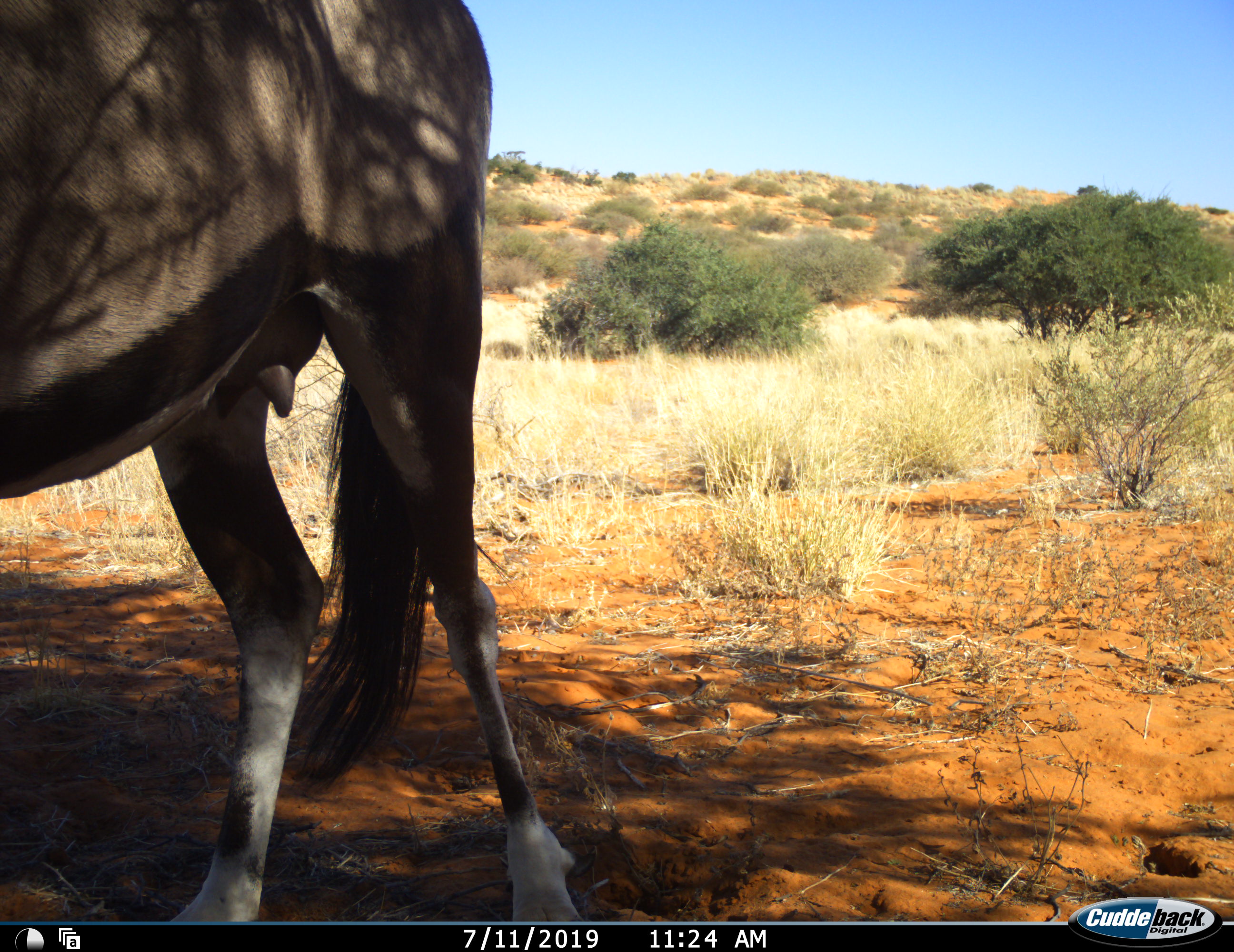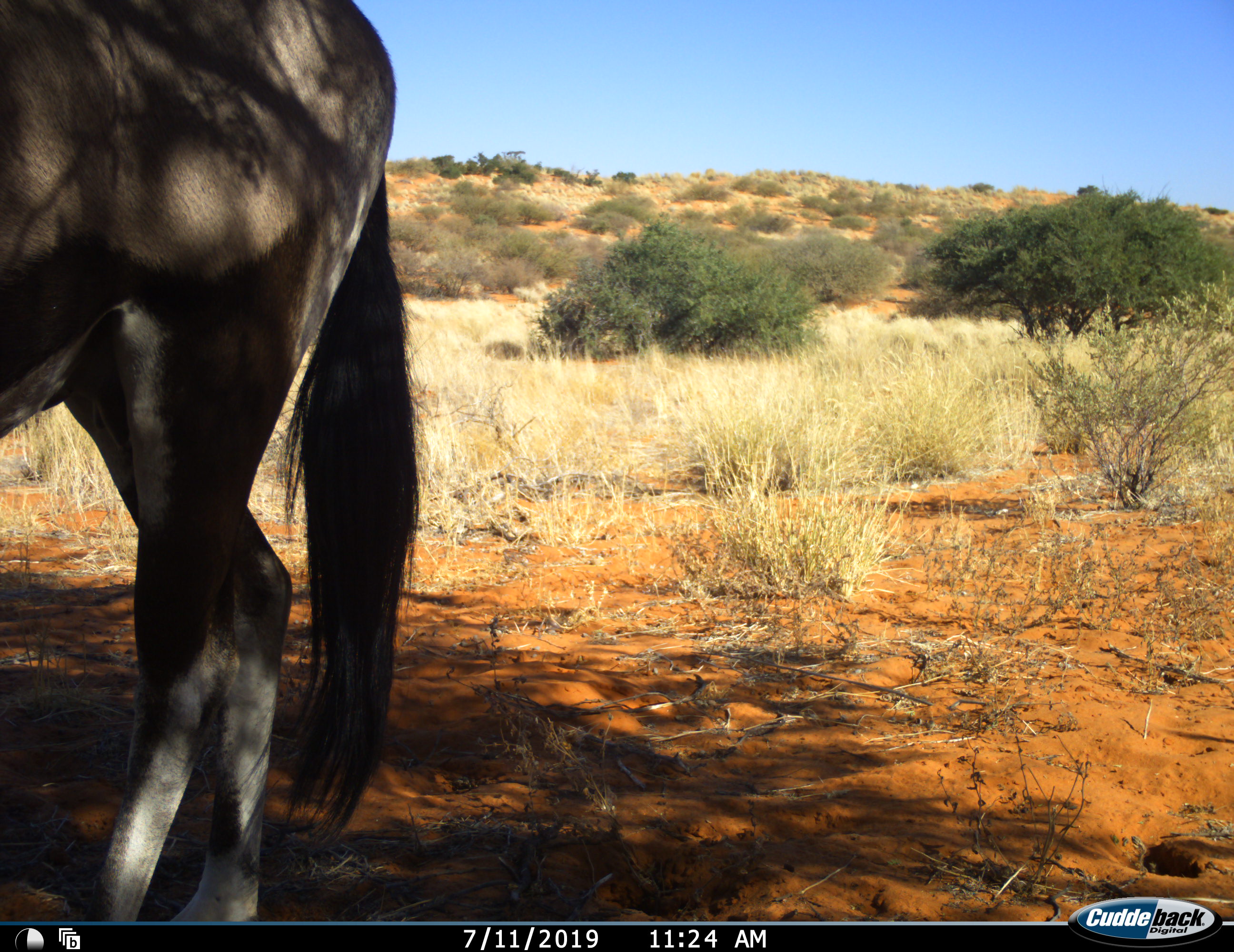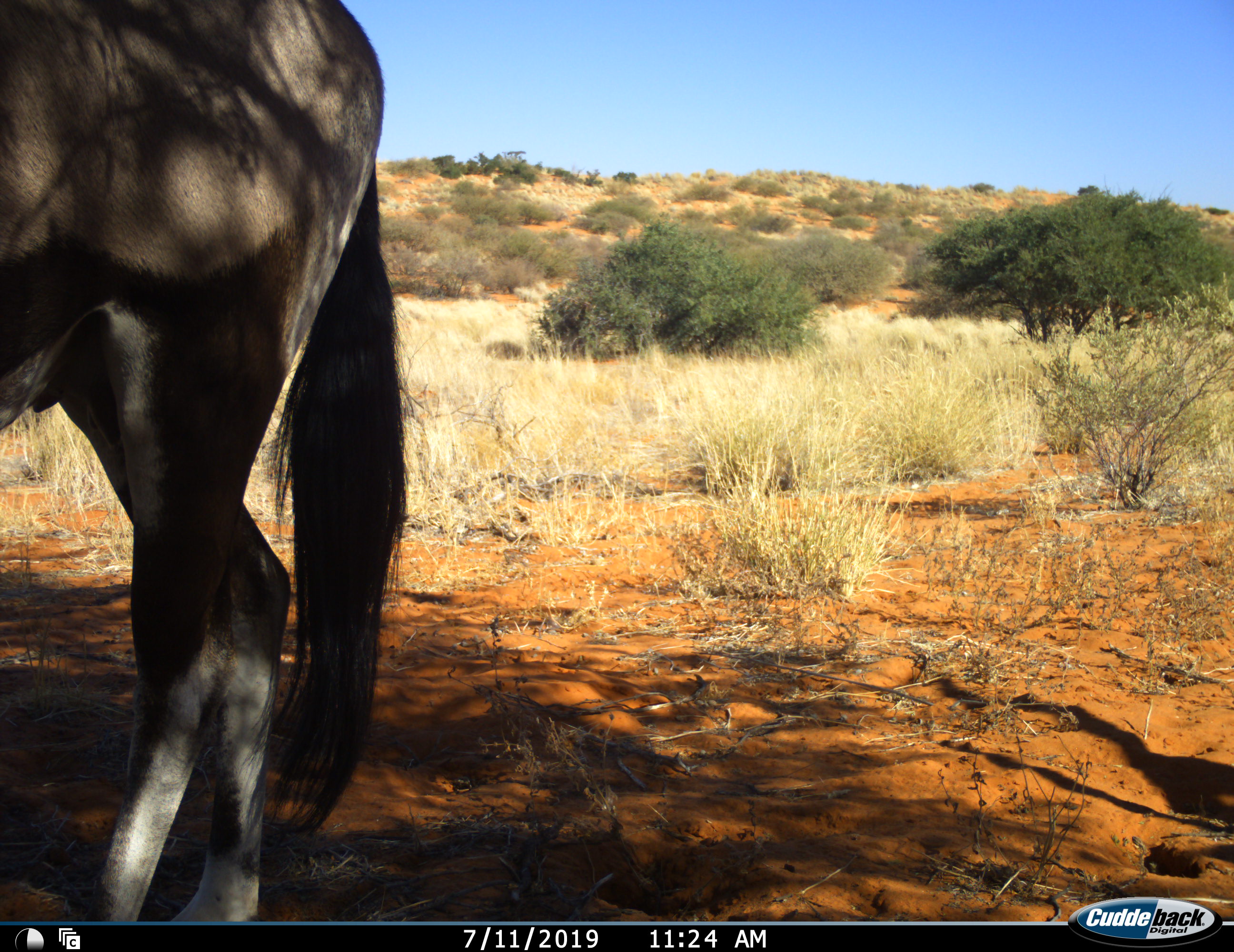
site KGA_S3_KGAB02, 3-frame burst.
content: unidentified animal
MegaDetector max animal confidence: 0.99